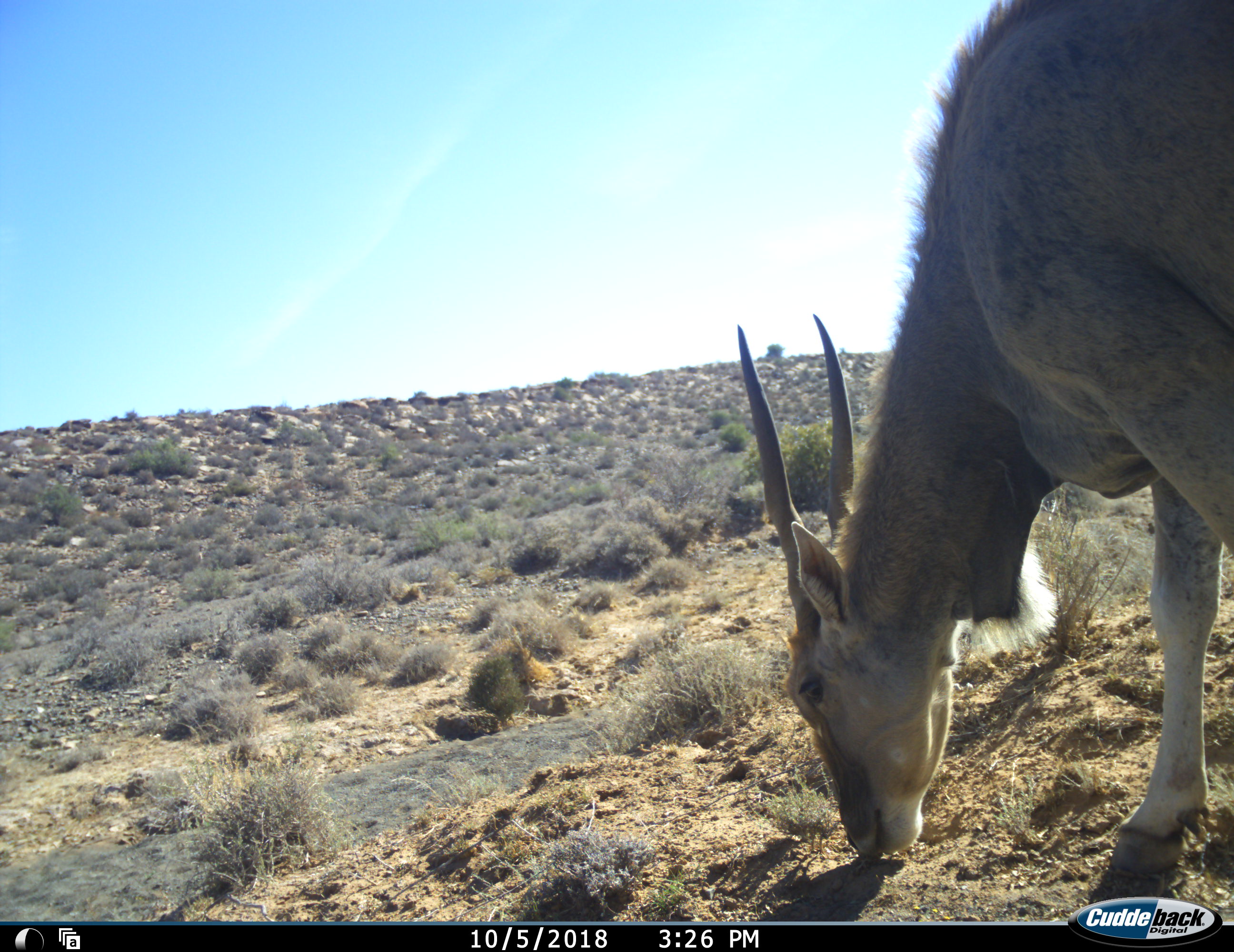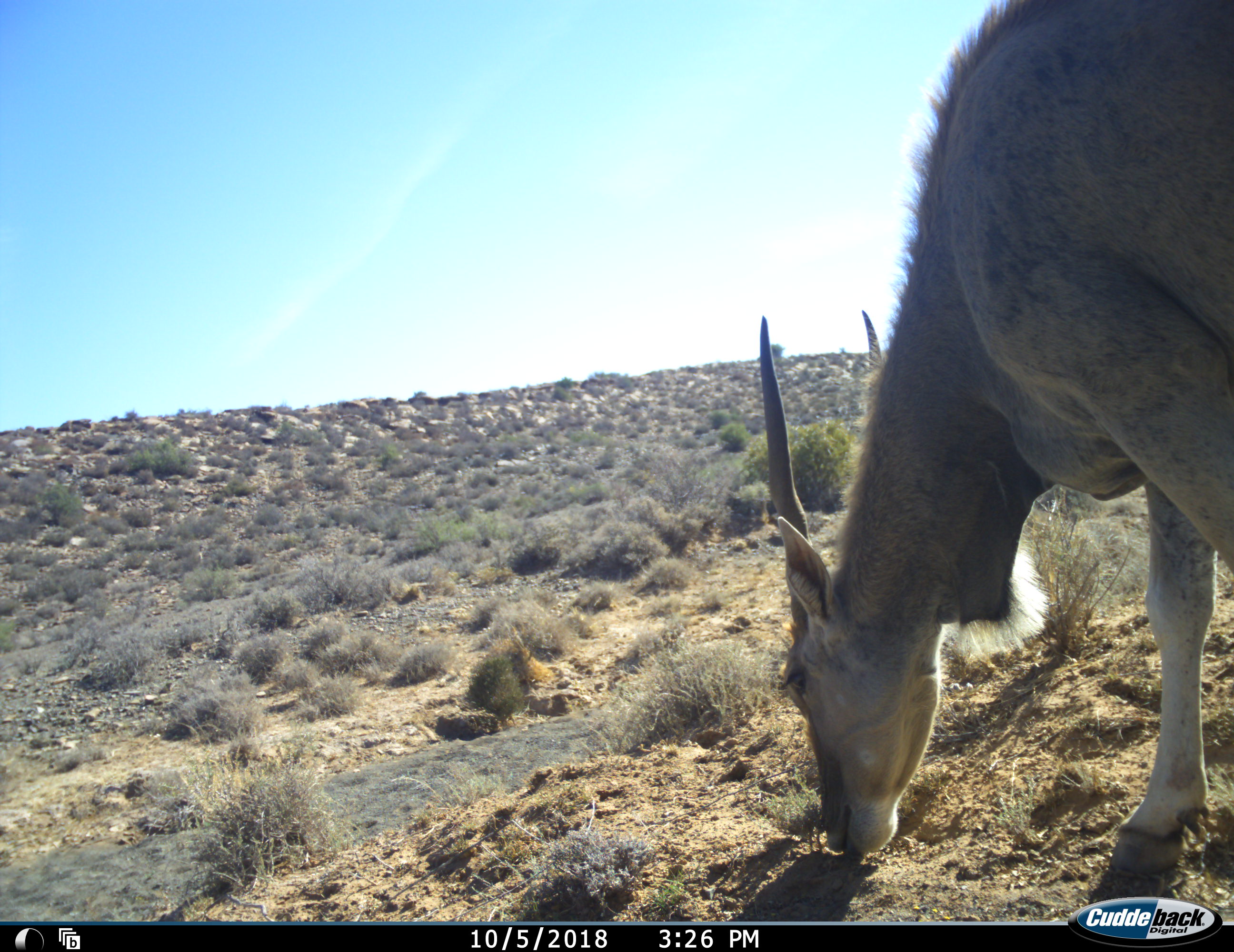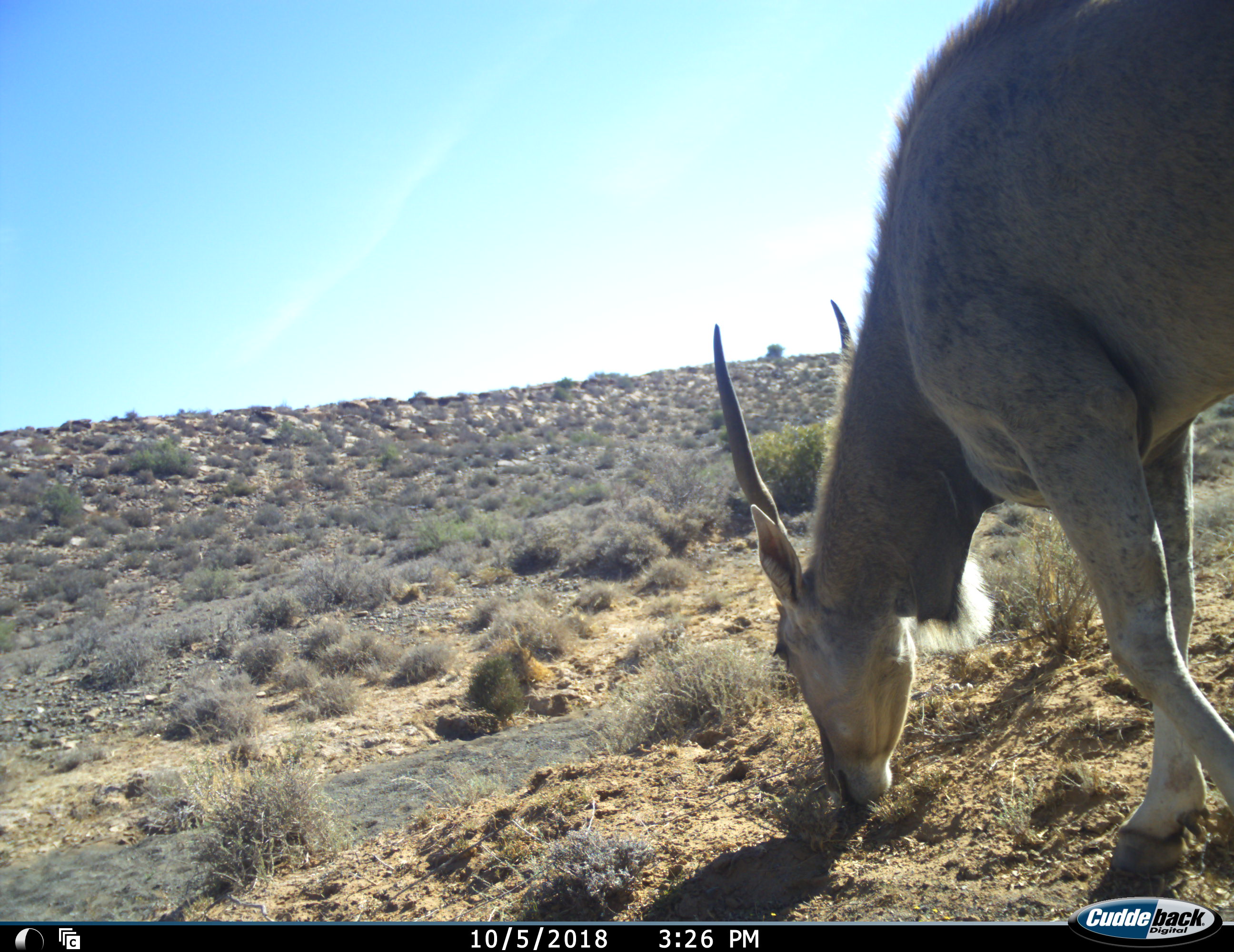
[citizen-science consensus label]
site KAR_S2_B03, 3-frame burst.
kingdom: Animalia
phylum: Chordata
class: Mammalia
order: Artiodactyla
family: Bovidae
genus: Tragelaphus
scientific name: Tragelaphus oryx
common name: eland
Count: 1.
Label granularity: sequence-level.